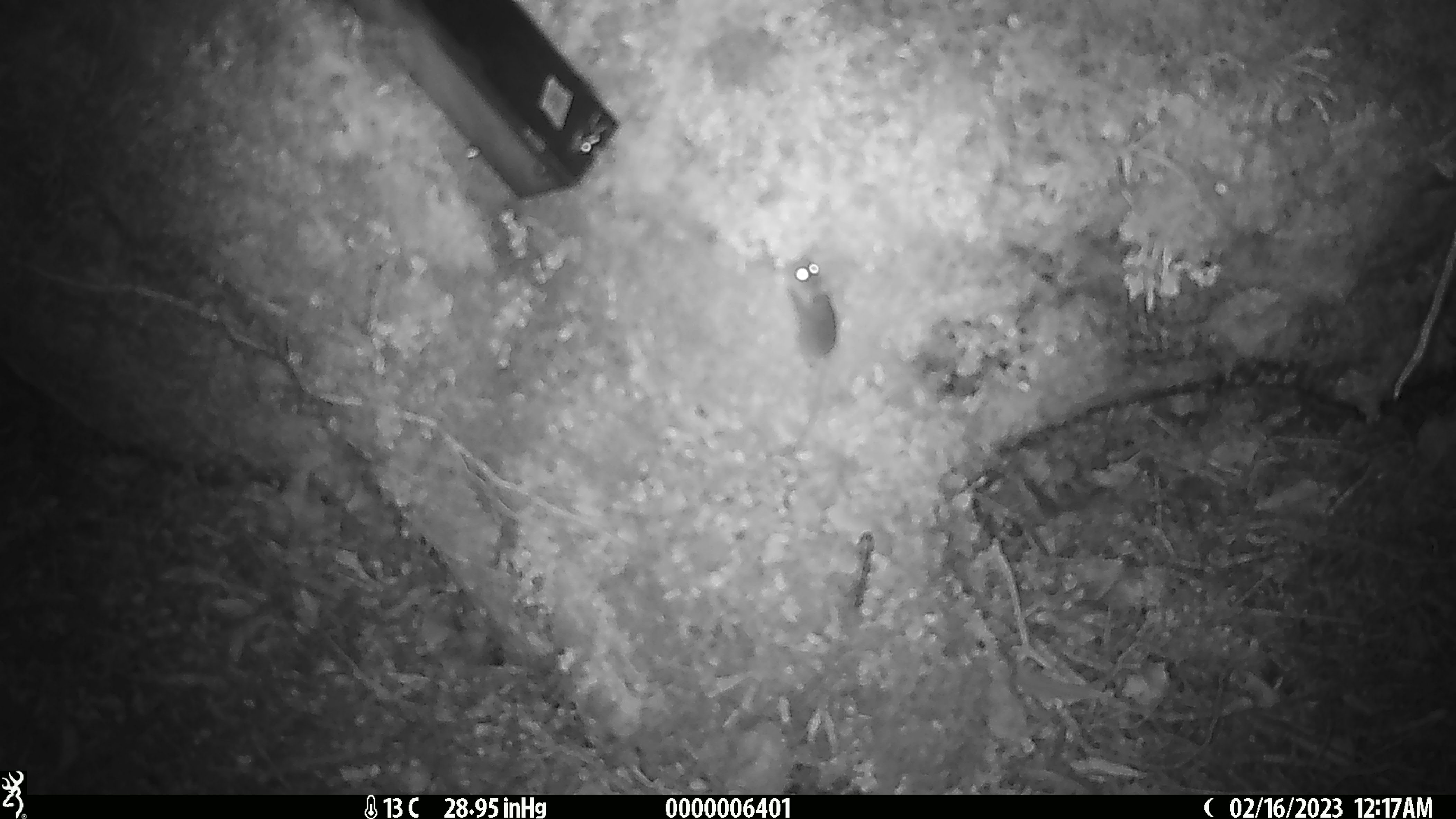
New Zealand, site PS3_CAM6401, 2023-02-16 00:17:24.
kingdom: Animalia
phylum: Chordata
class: Mammalia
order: Rodentia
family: Muridae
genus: Mus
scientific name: Mus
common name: mouse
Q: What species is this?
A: Mouse (Mus).